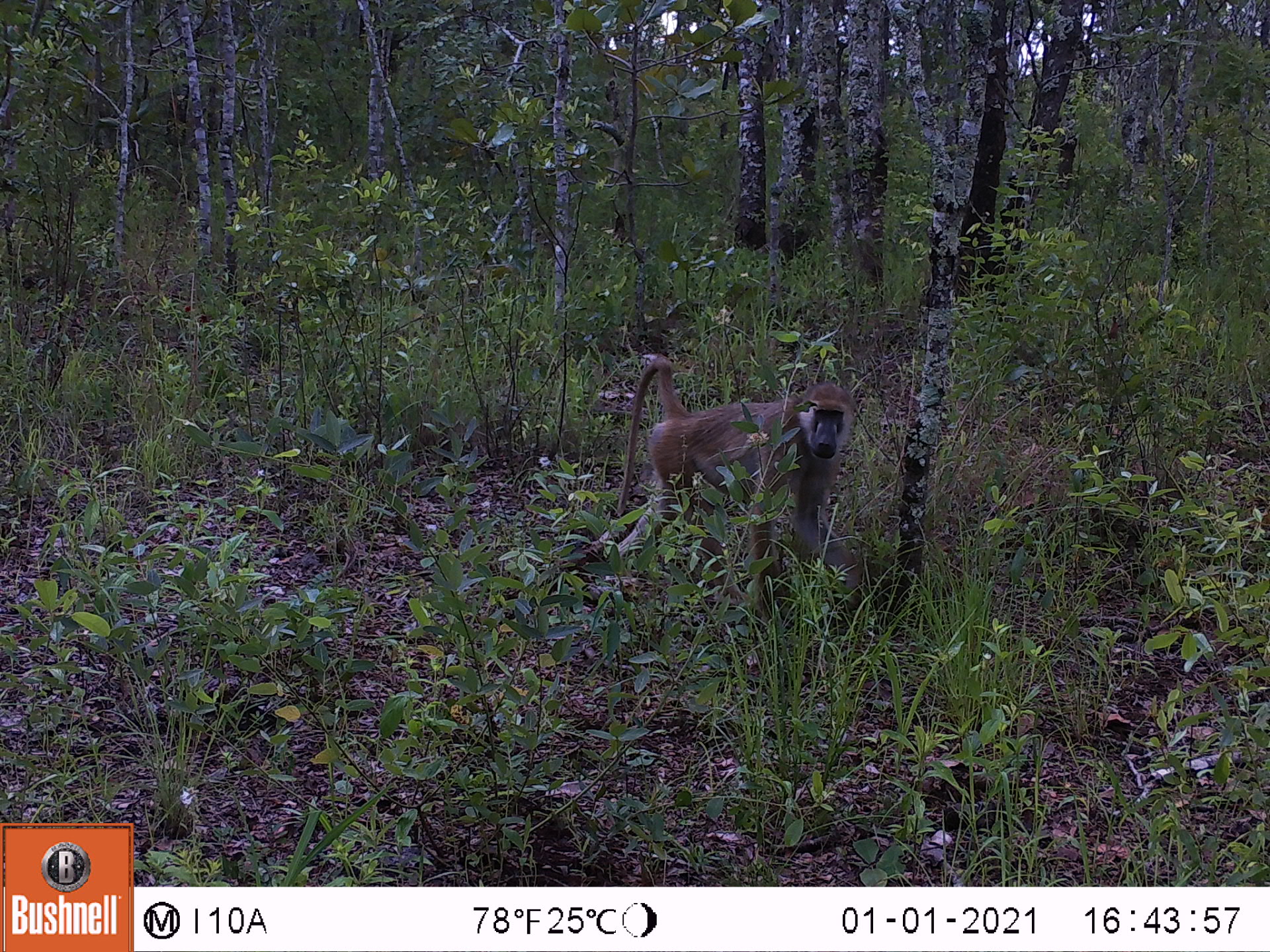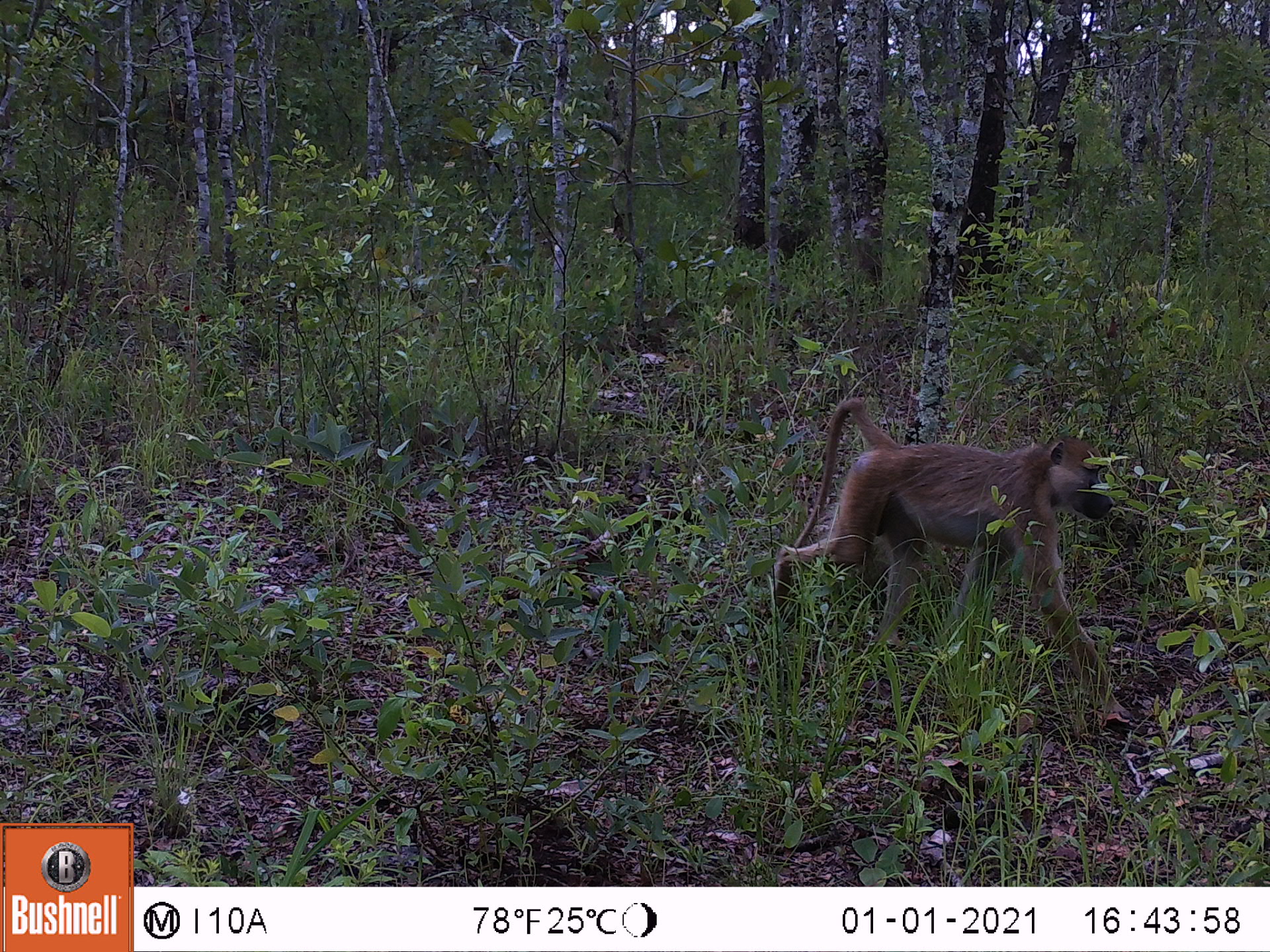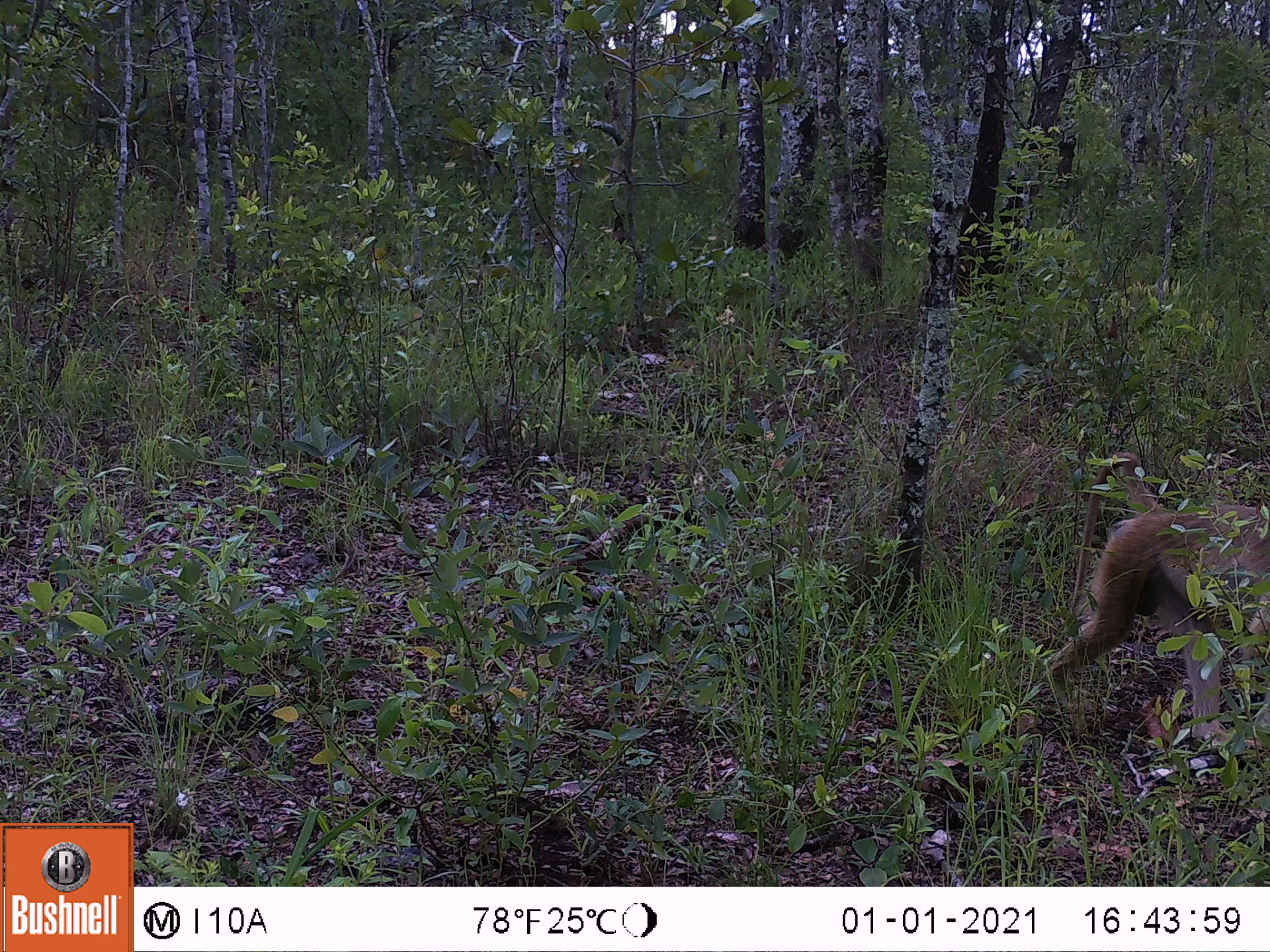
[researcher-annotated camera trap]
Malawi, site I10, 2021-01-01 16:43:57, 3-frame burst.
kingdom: Animalia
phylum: Chordata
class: Mammalia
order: Primates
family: Cercopithecidae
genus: Papio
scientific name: Papio cynocephalus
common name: yellow baboon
Yellow baboon (Papio cynocephalus), count 1.